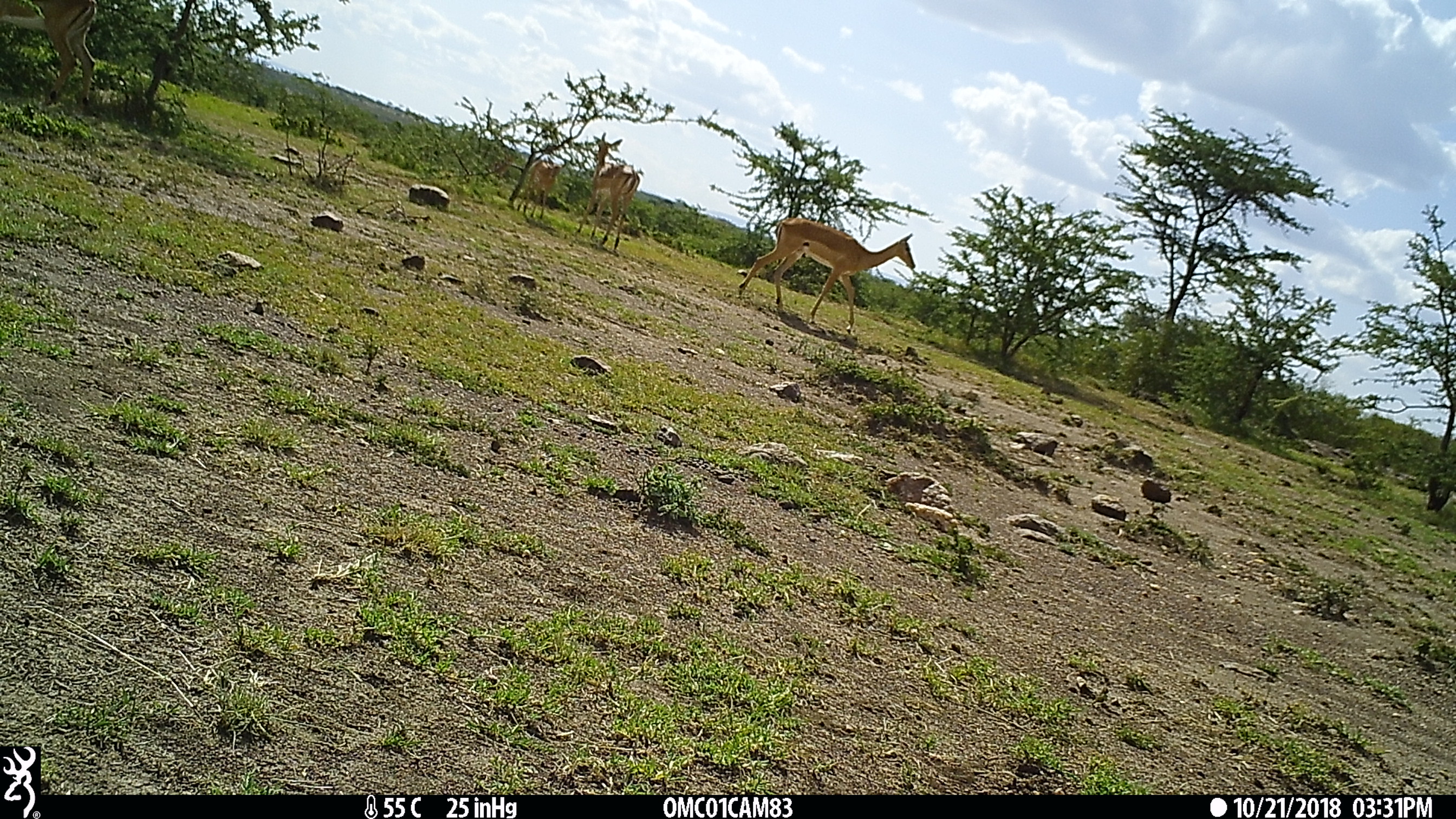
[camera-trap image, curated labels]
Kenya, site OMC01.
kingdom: Animalia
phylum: Chordata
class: Mammalia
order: Artiodactyla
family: Bovidae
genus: Aepyceros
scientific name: Aepyceros melampus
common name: impala